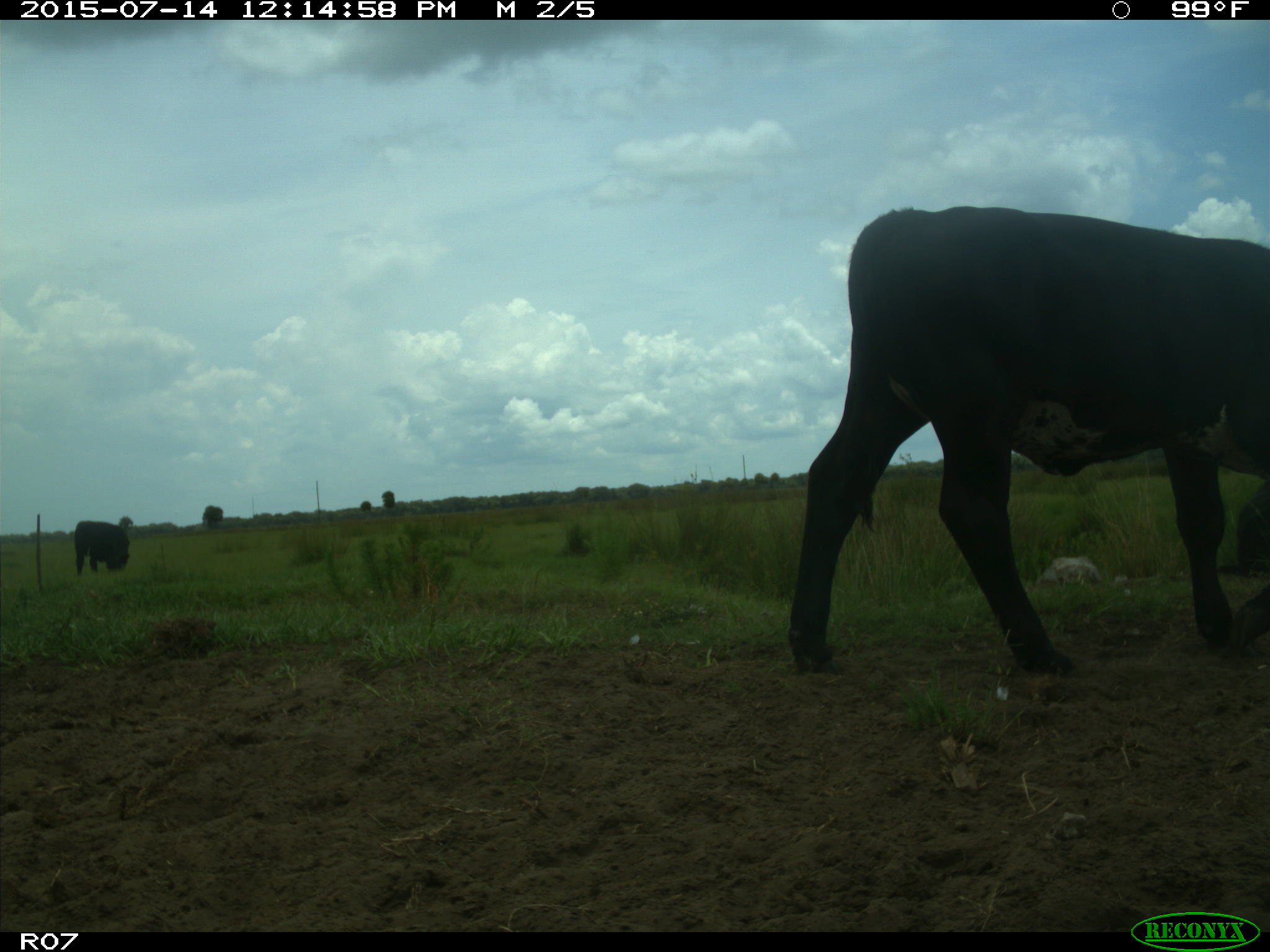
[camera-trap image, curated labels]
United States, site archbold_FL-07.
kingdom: Animalia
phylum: Chordata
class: Mammalia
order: Artiodactyla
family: Bovidae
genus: Bos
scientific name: Bos taurus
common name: domestic cow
Bos taurus (domestic cow).